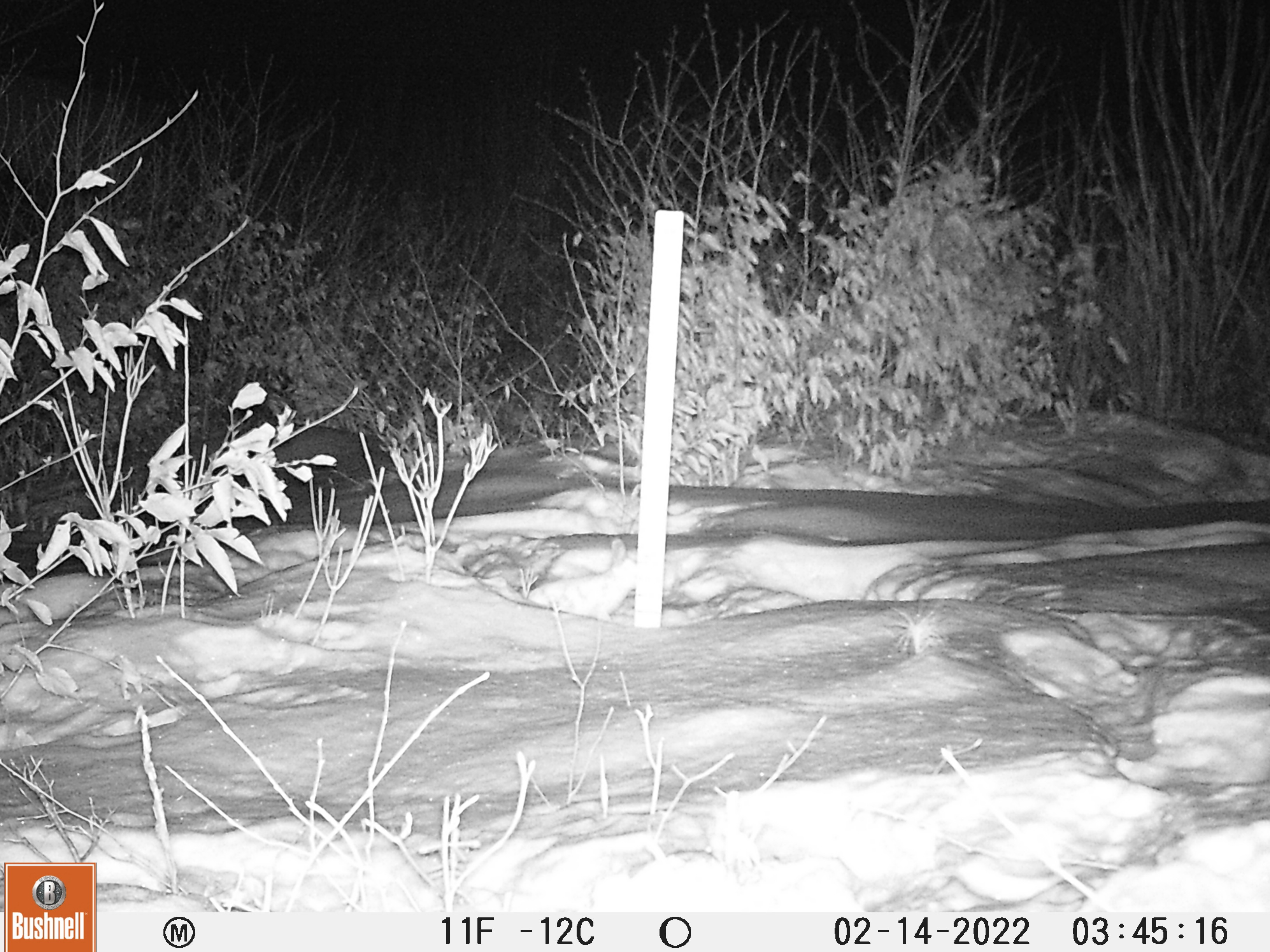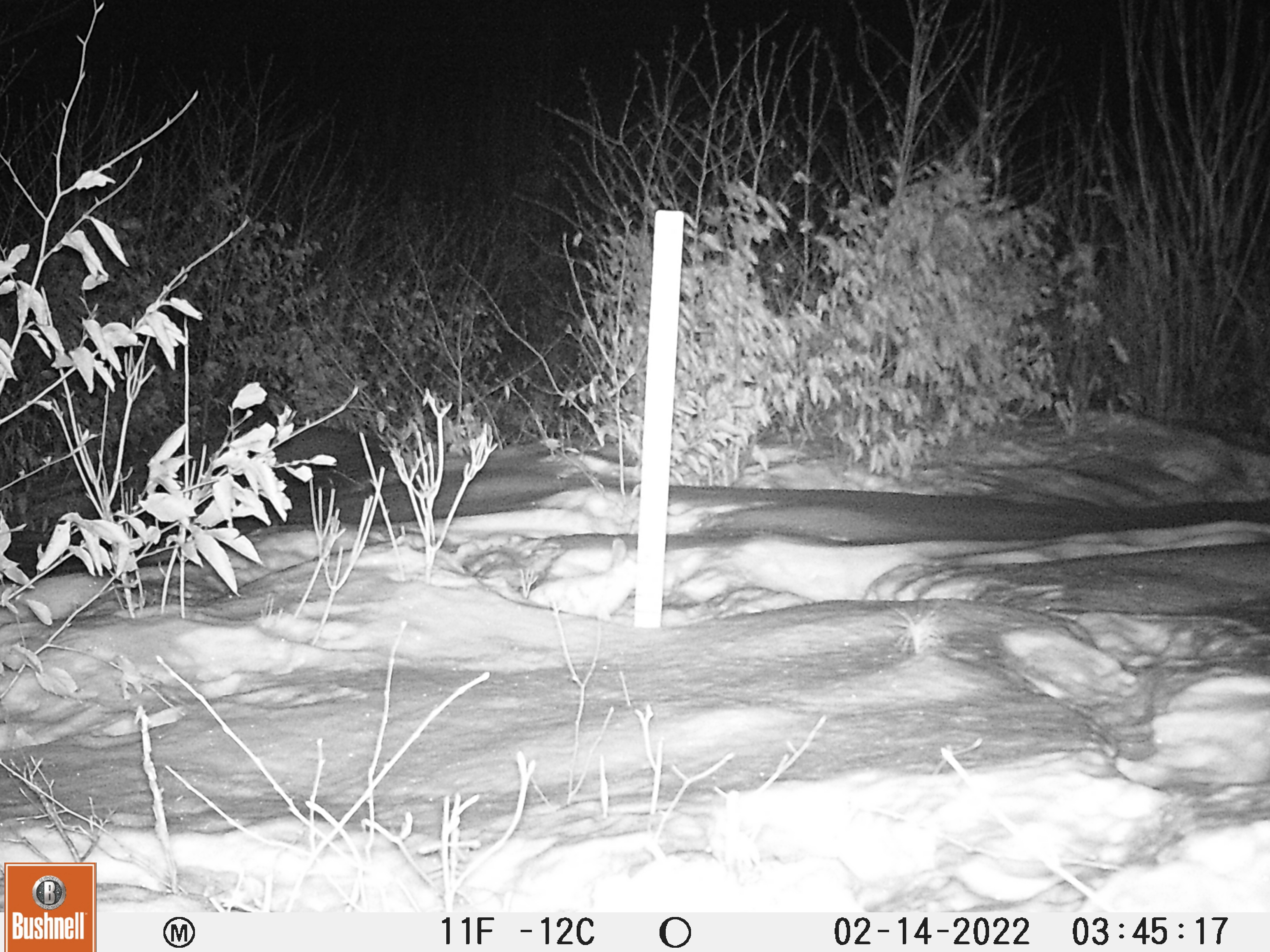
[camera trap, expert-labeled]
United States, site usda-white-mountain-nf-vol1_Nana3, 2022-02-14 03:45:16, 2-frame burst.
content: unidentified animal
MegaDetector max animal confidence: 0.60